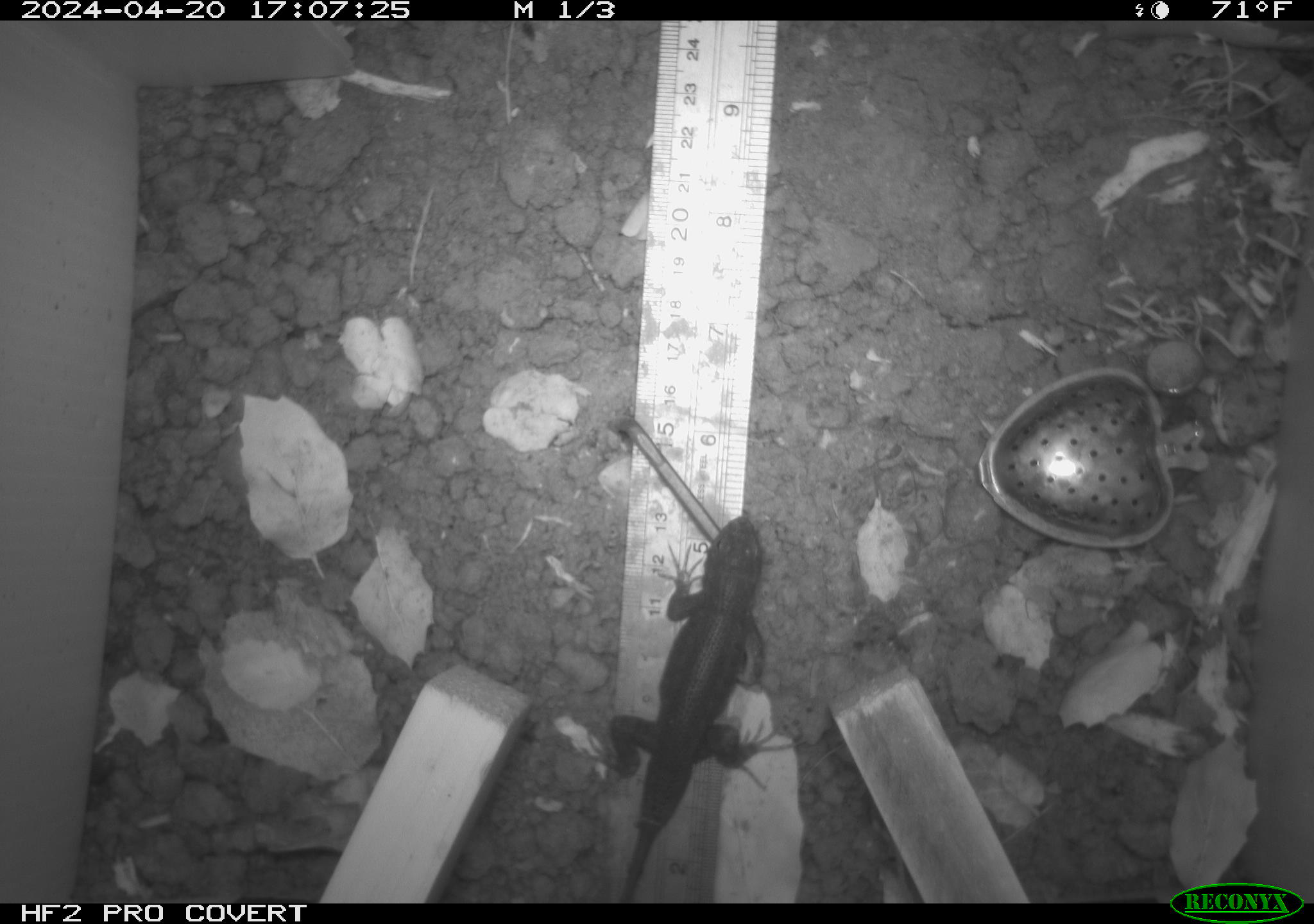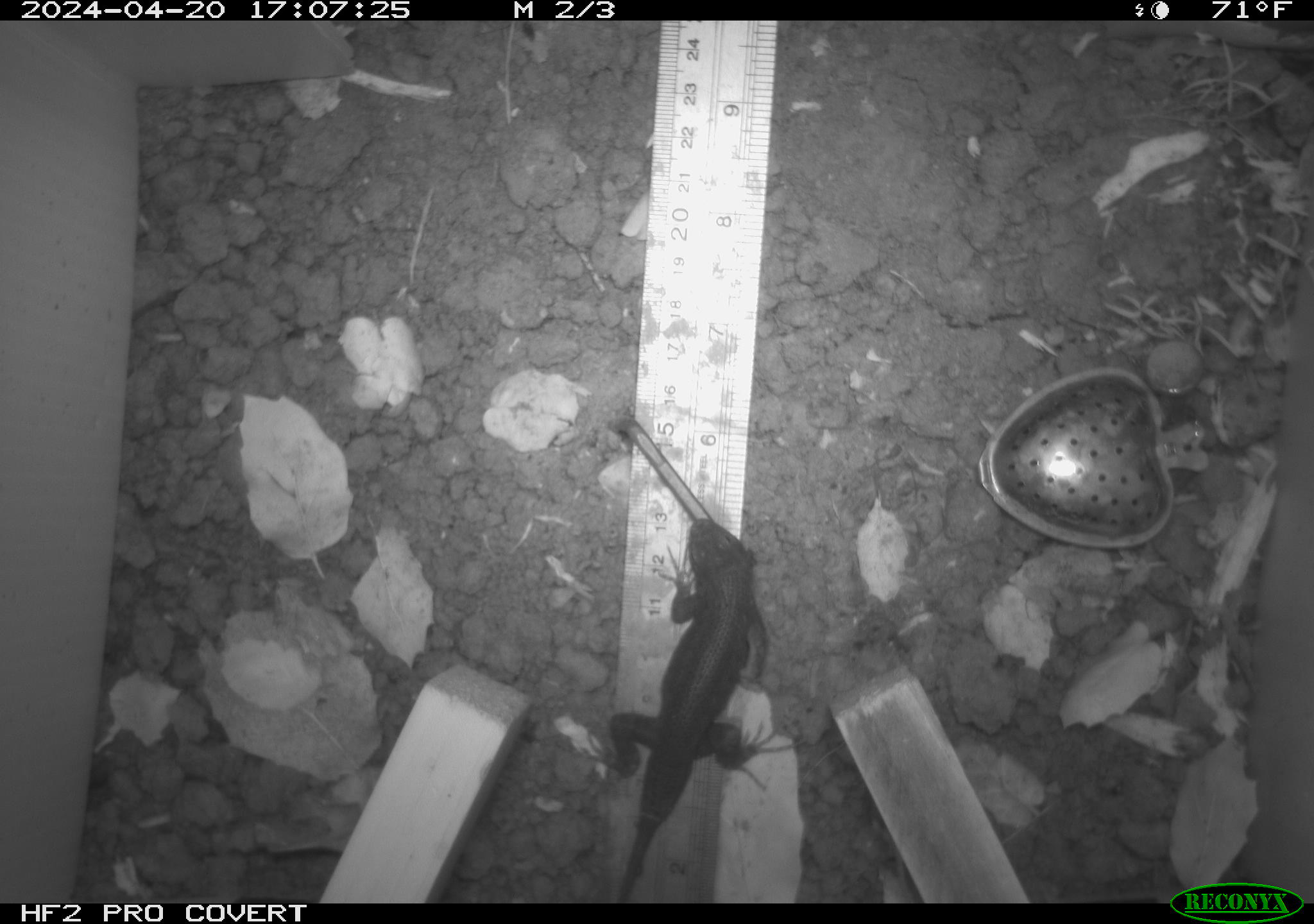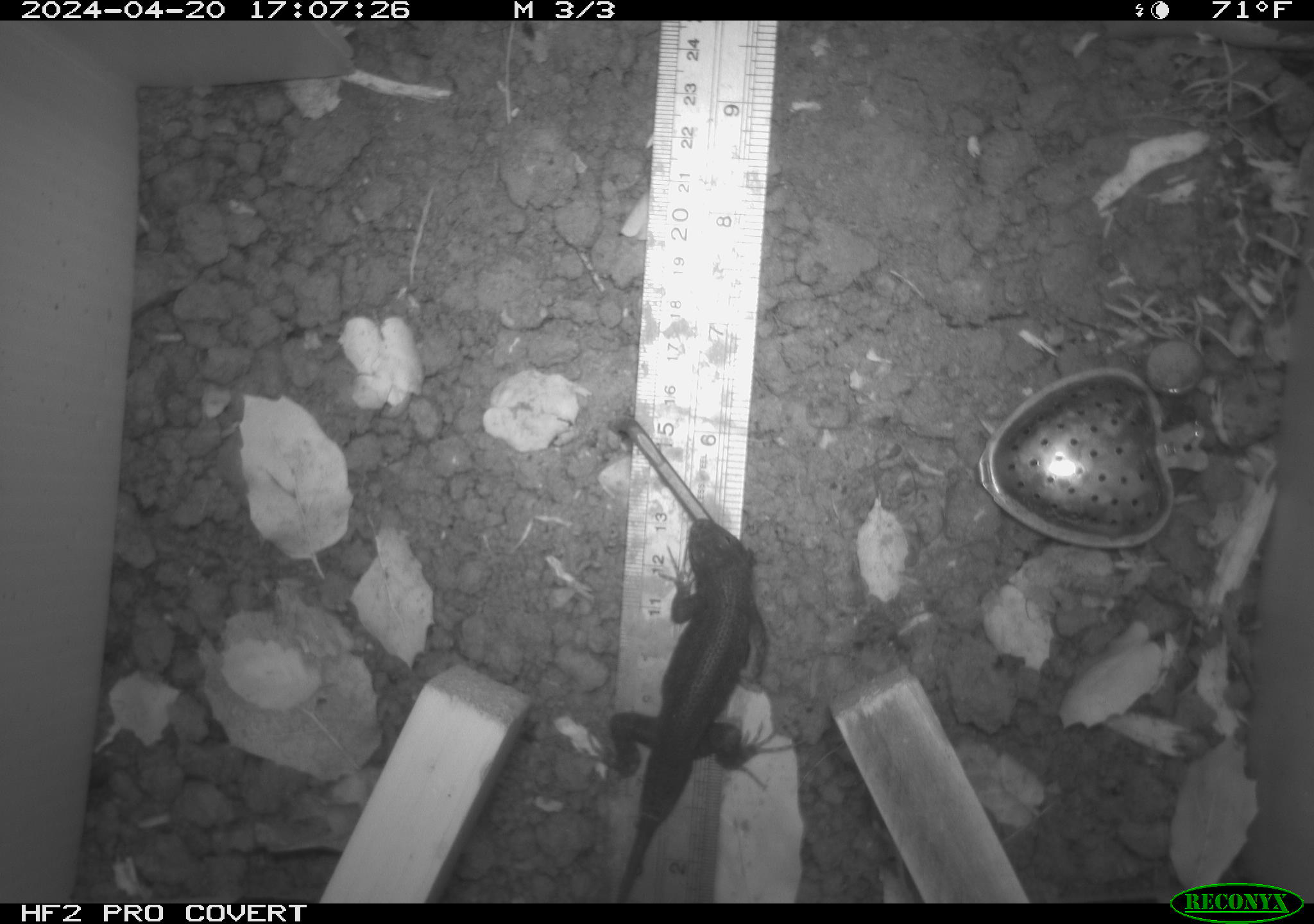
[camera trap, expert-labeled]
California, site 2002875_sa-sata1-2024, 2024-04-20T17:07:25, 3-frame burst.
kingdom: Animalia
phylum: Chordata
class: Reptilia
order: Squamata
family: Phrynosomatidae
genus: Sceloporus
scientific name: Sceloporus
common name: spiny lizards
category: sceloporus species